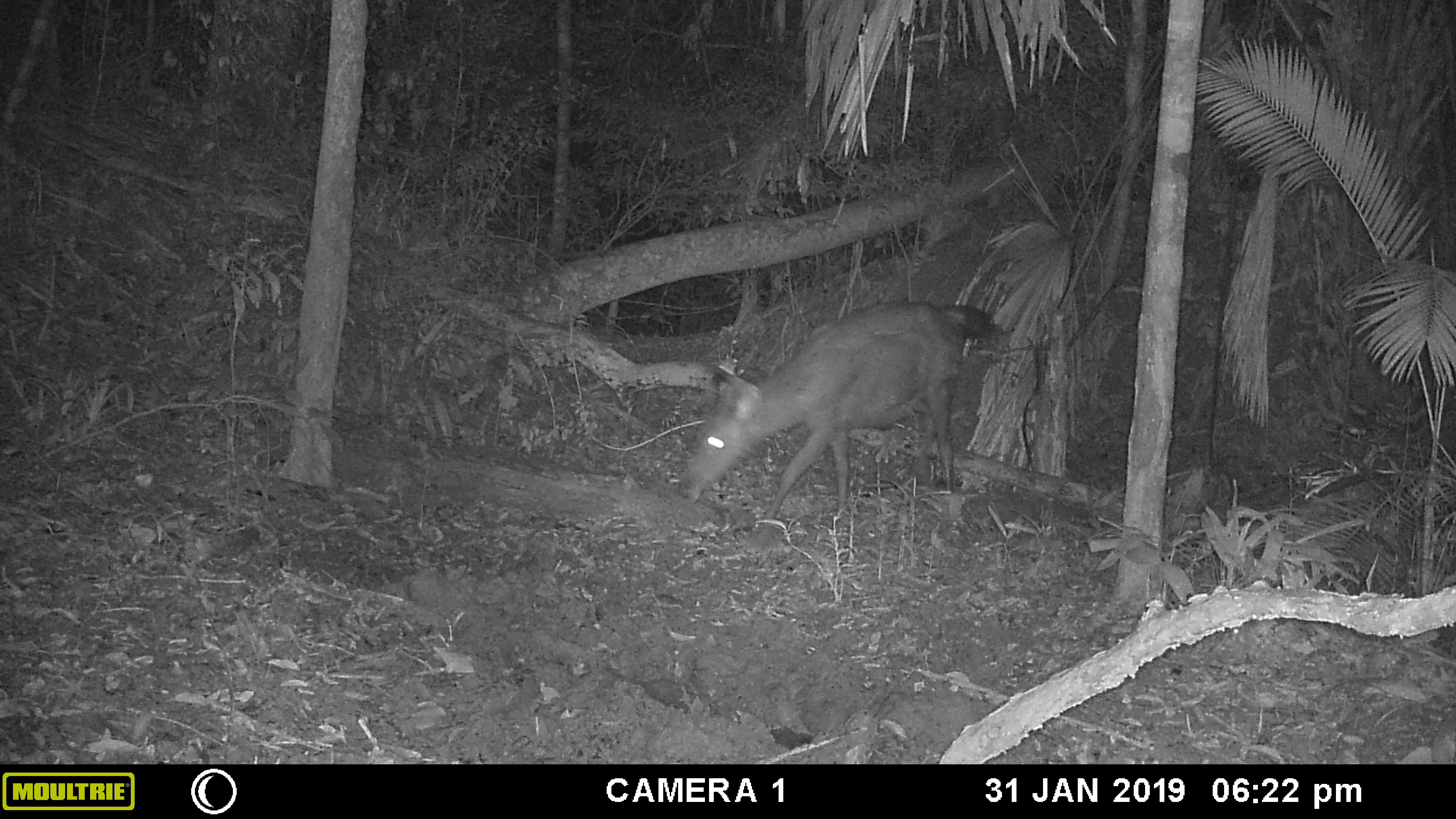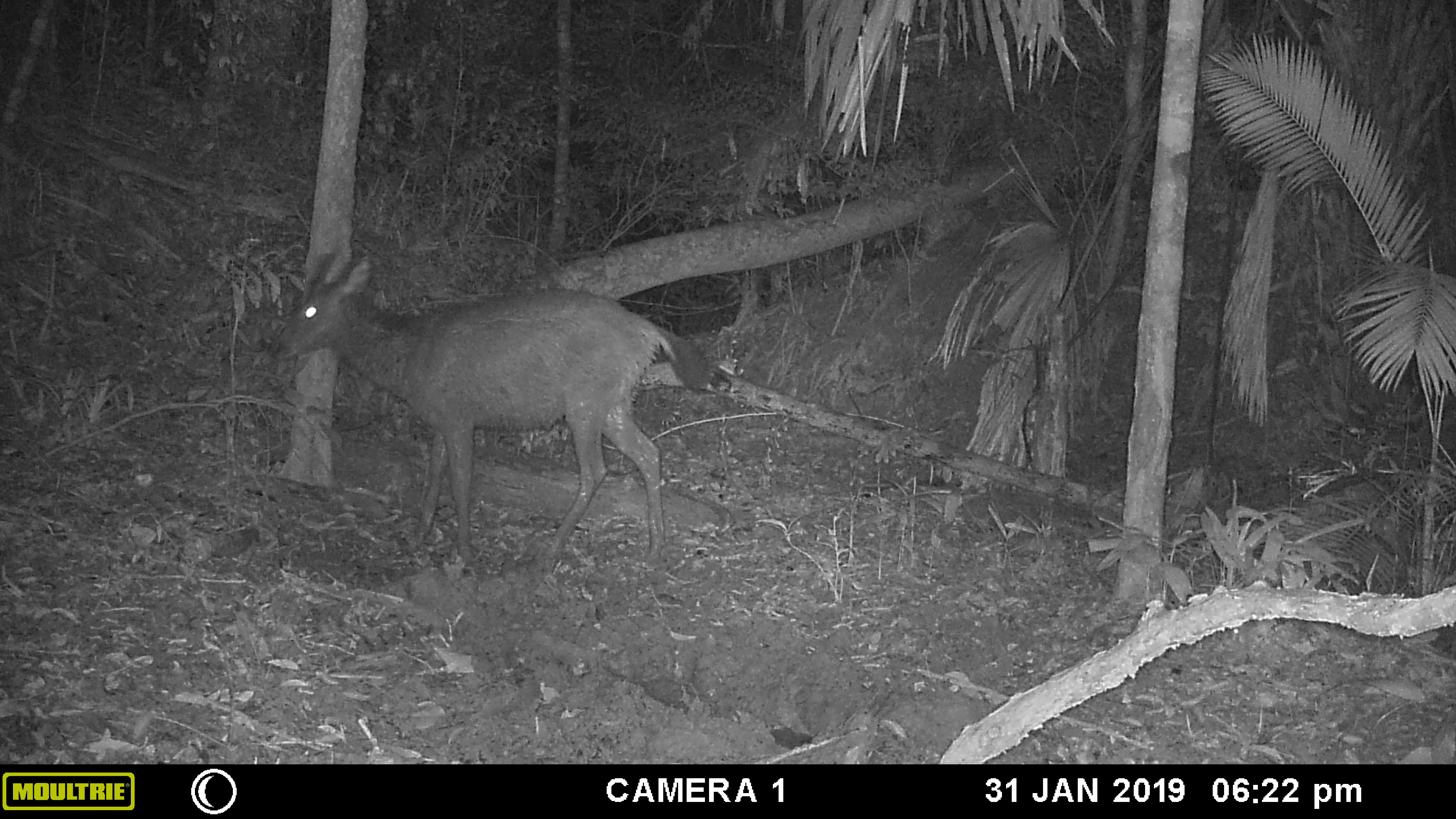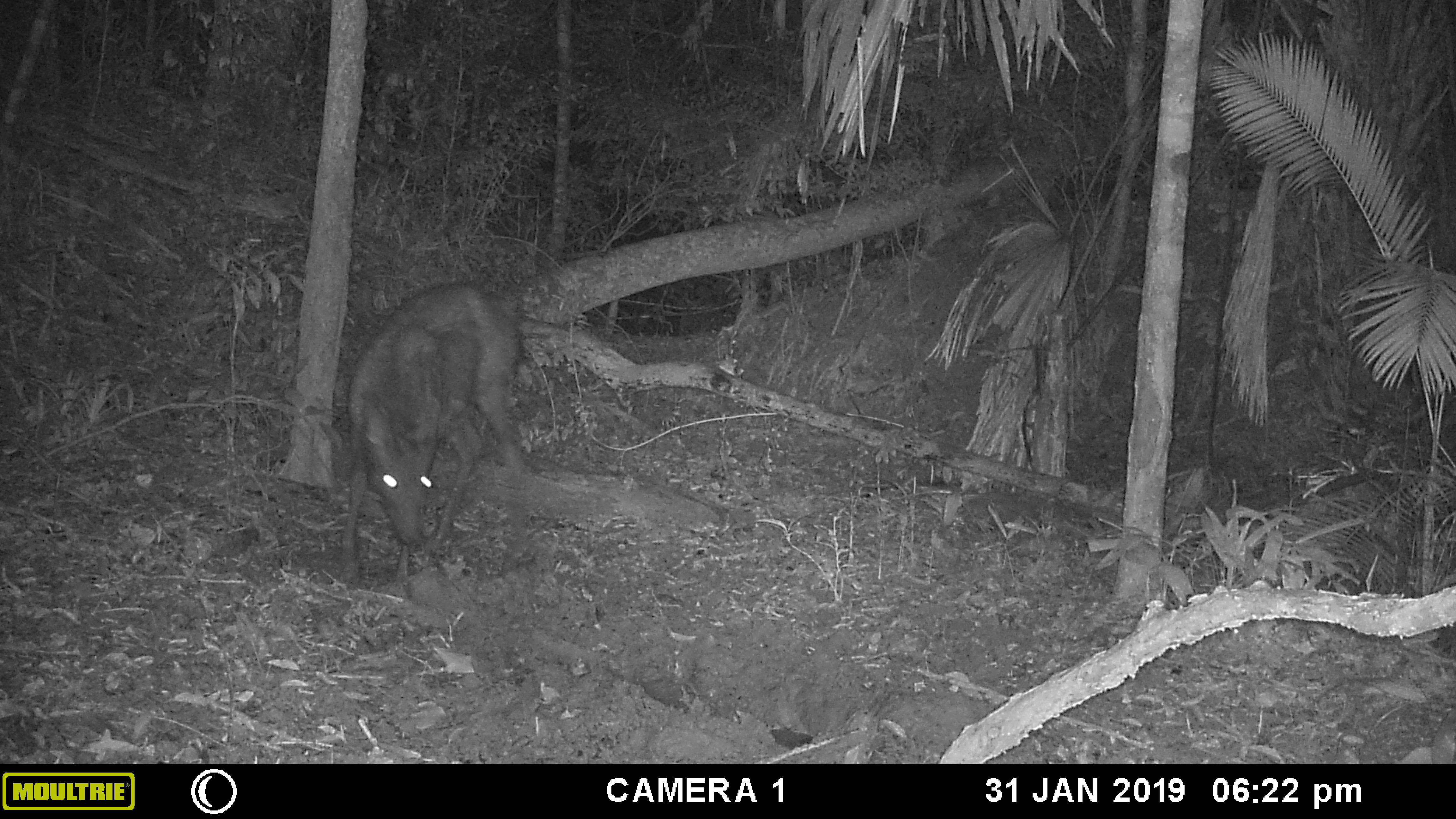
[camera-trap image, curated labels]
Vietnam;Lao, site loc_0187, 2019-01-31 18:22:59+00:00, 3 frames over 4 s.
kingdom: Animalia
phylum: Chordata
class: Mammalia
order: Artiodactyla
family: Cervidae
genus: Rusa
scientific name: Rusa unicolor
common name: sambar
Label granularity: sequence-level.